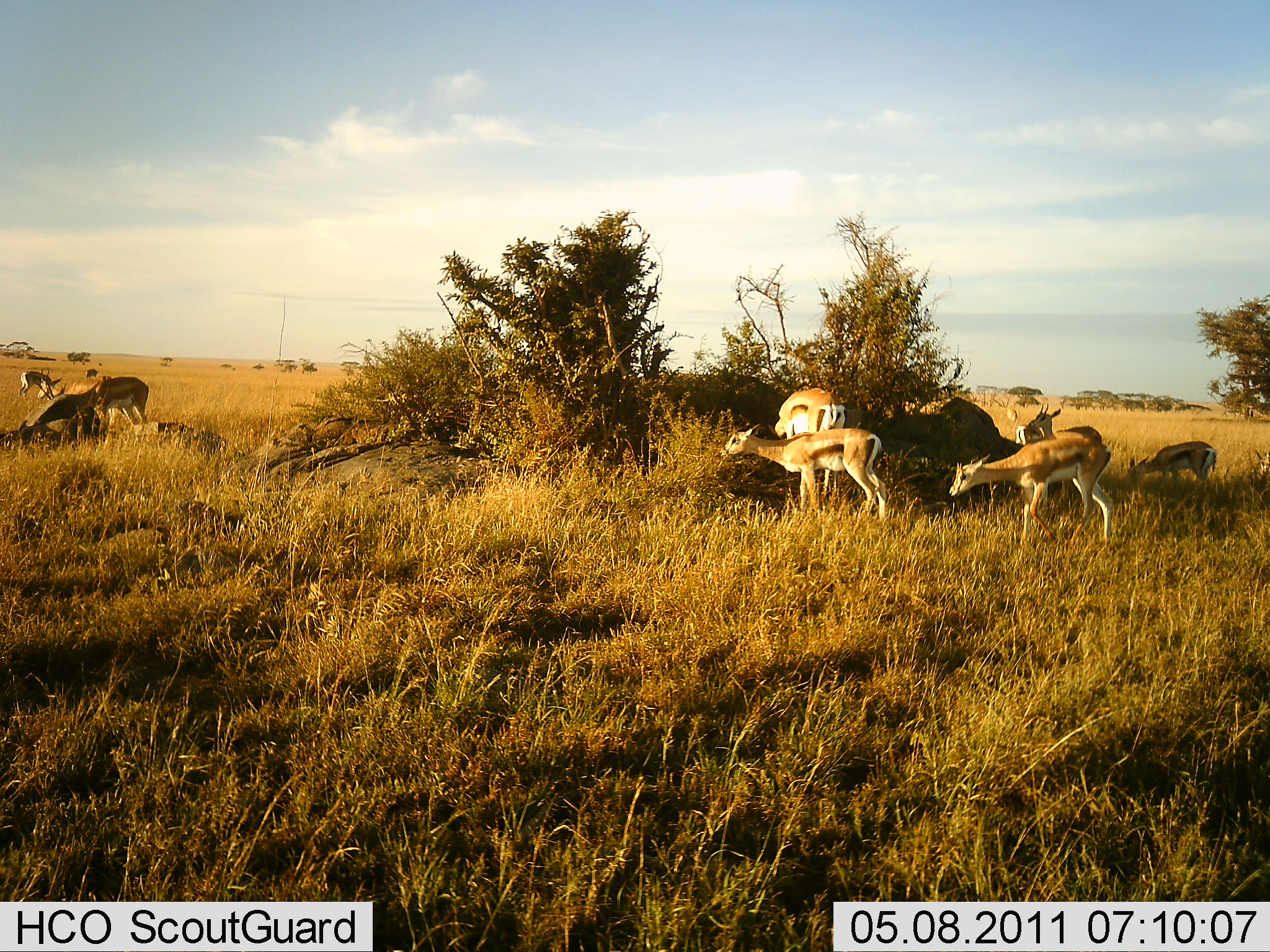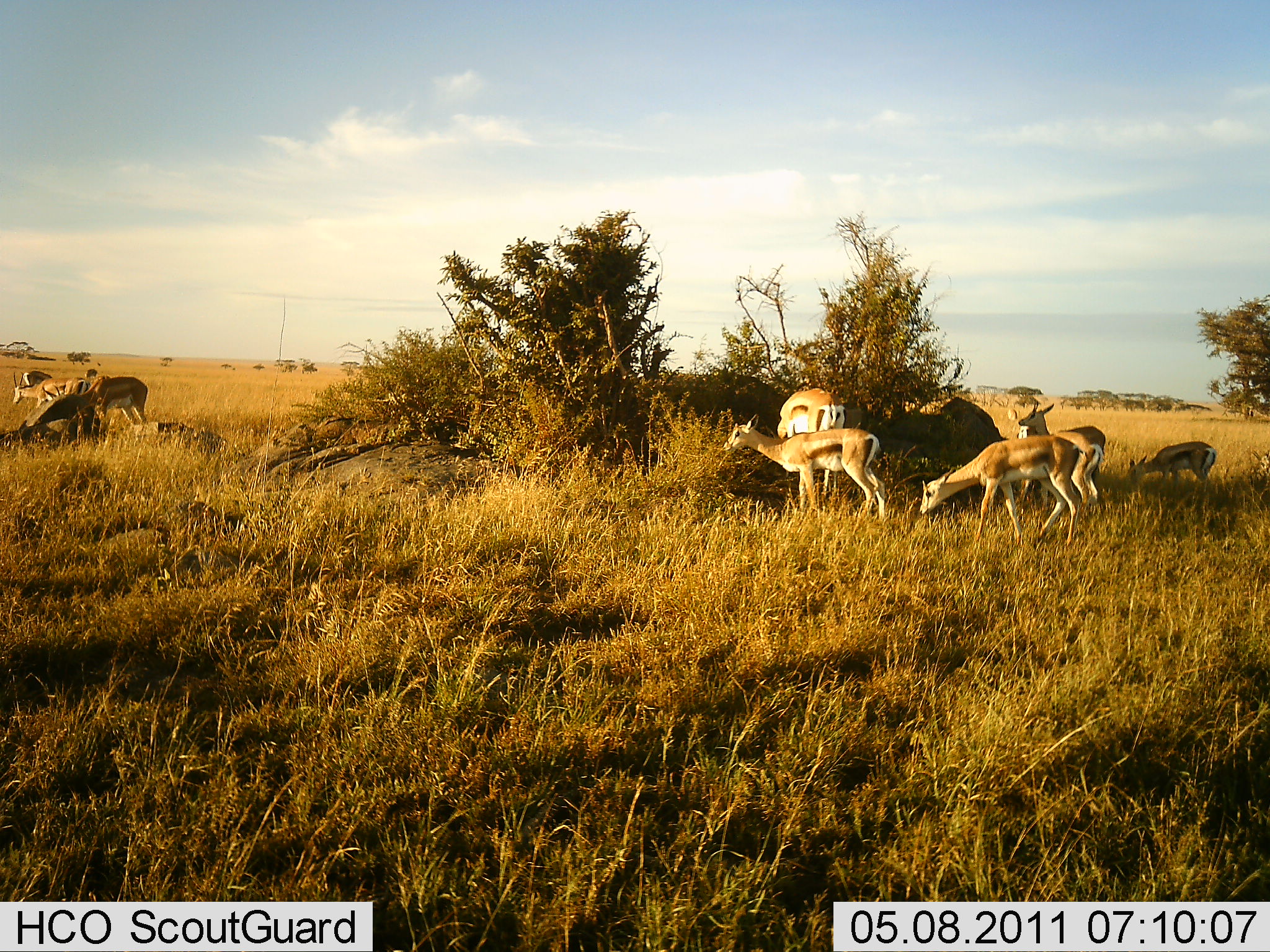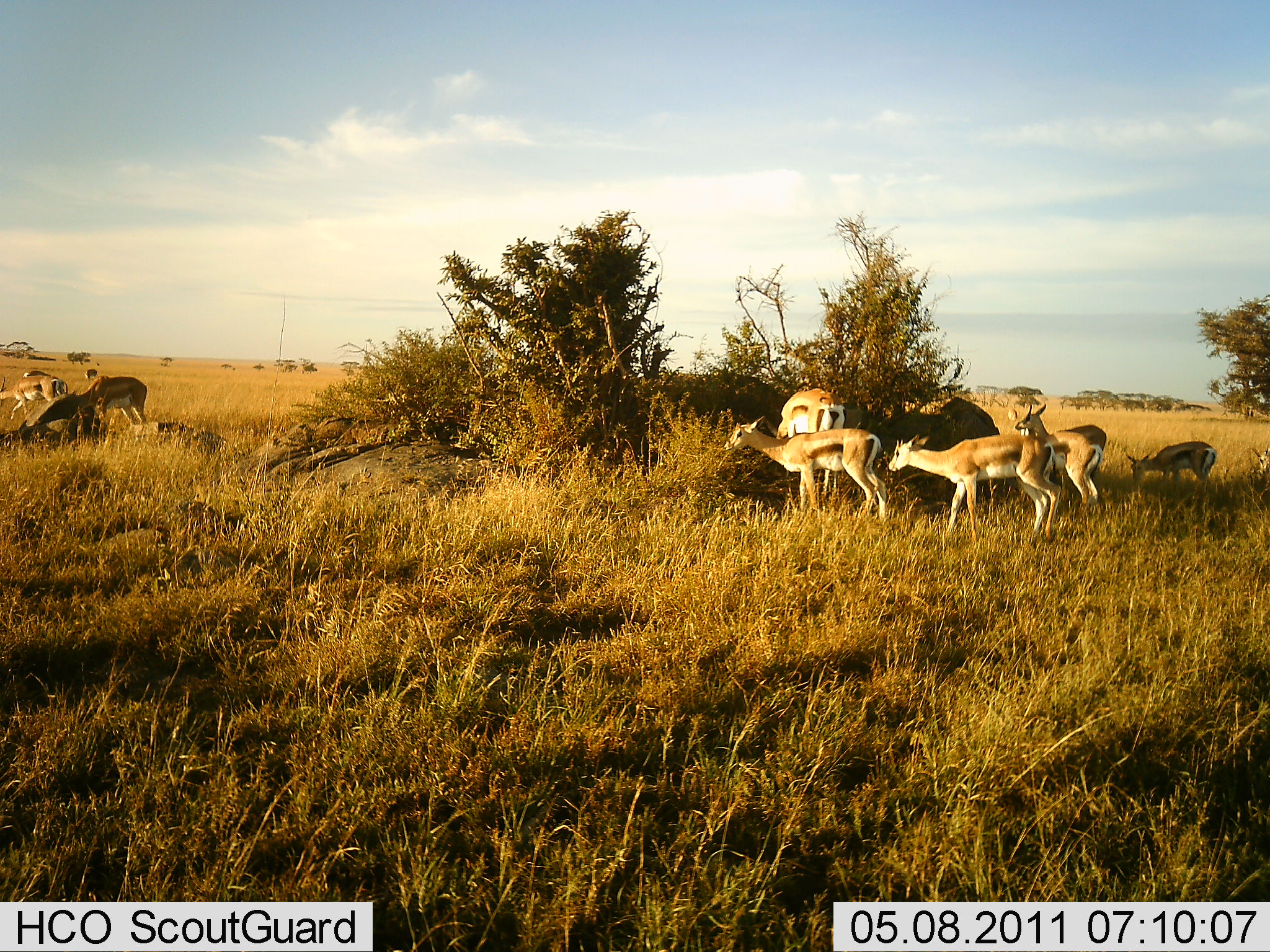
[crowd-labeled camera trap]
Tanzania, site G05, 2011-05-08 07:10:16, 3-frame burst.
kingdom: Animalia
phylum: Chordata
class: Mammalia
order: Artiodactyla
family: Bovidae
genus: Eudorcas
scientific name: Eudorcas thomsonii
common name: thomson's gazelle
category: gazellethomsons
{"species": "gazellethomsons (thomson's gazelle) (Eudorcas thomsonii)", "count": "8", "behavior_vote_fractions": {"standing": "70%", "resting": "0%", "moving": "30%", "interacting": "20%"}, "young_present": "0%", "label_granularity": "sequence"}